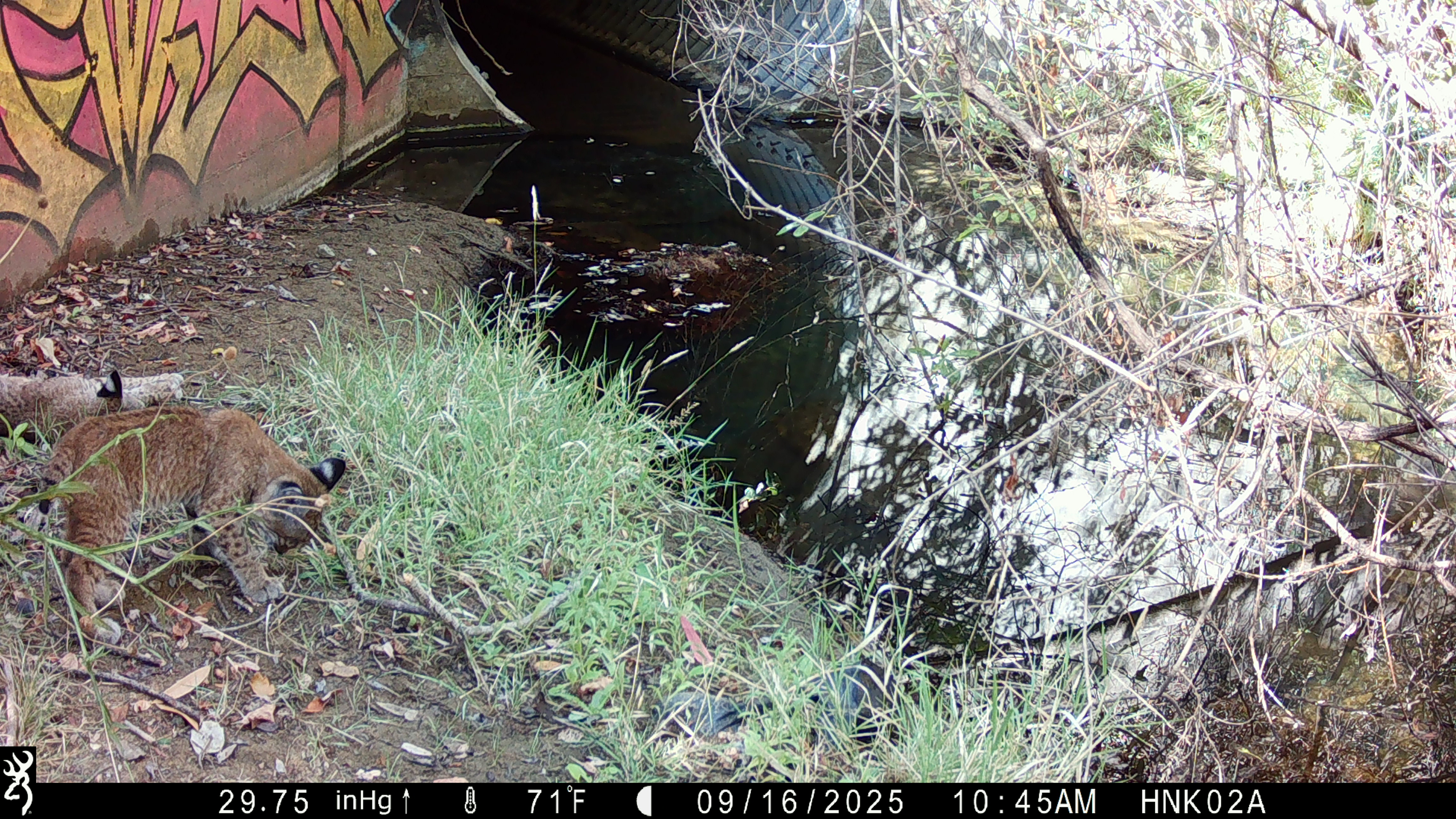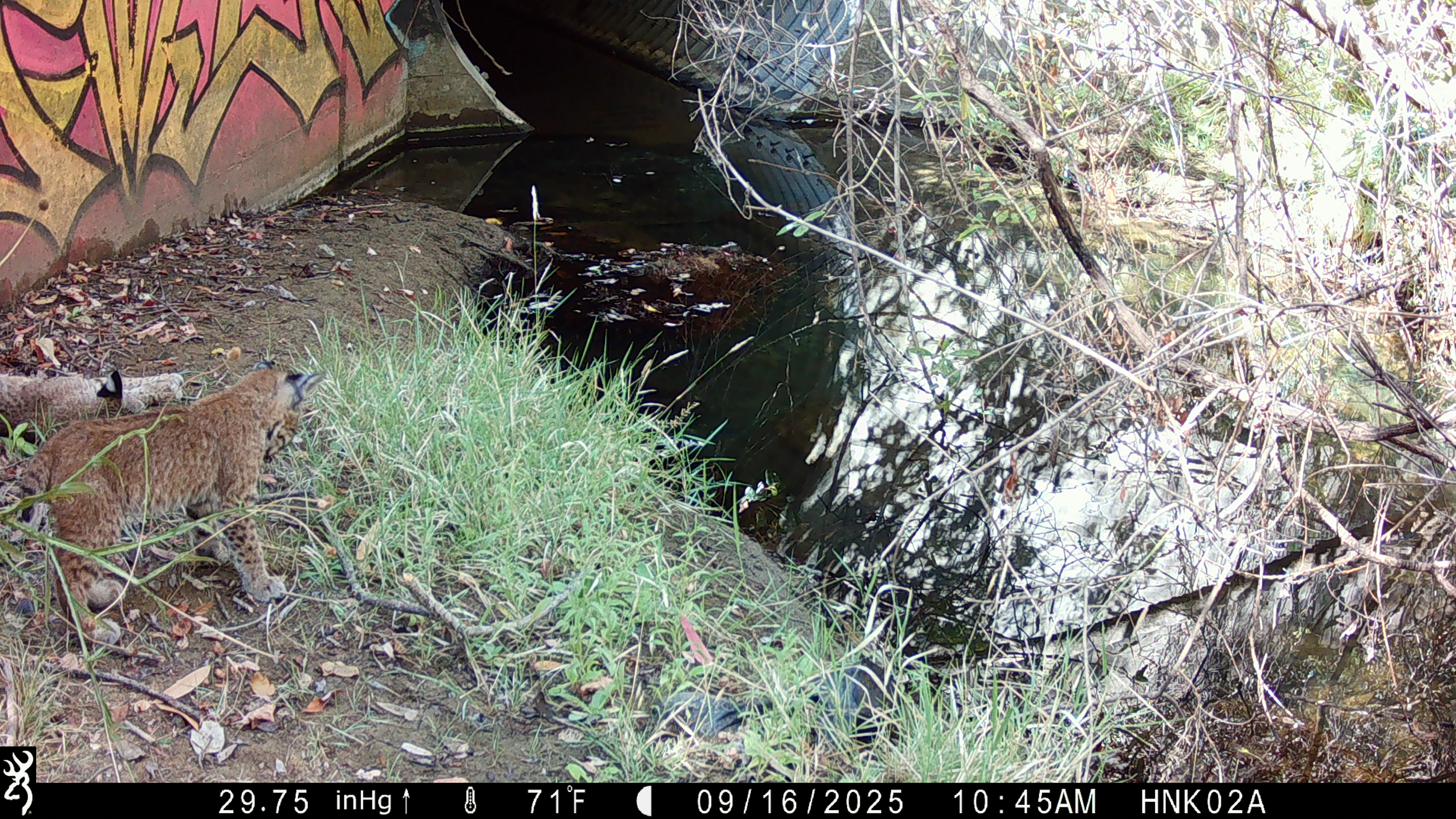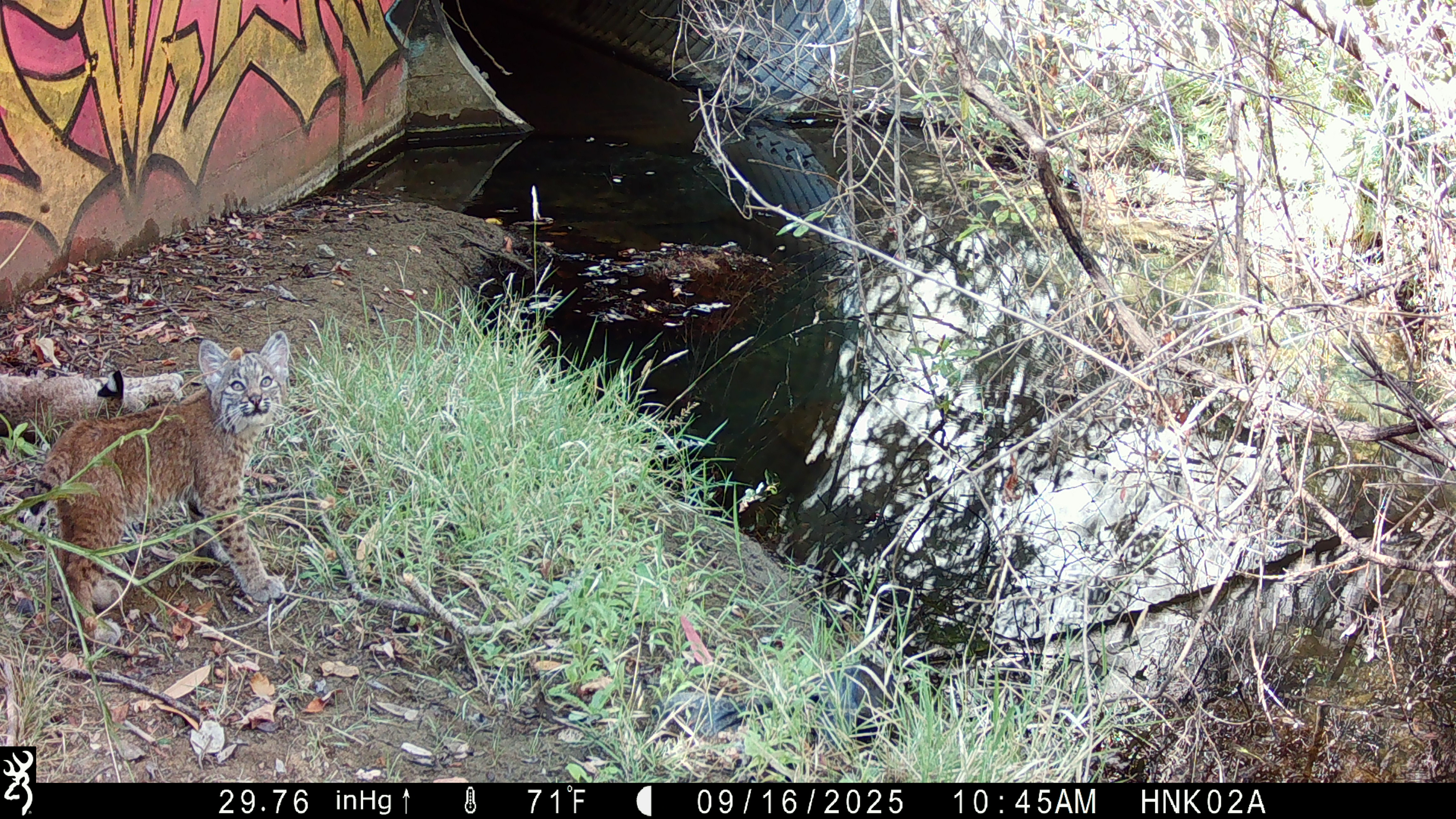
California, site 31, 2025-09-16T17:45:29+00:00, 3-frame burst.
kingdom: Animalia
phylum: Chordata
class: Mammalia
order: Carnivora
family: Felidae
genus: Lynx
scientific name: Lynx rufus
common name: bobcat